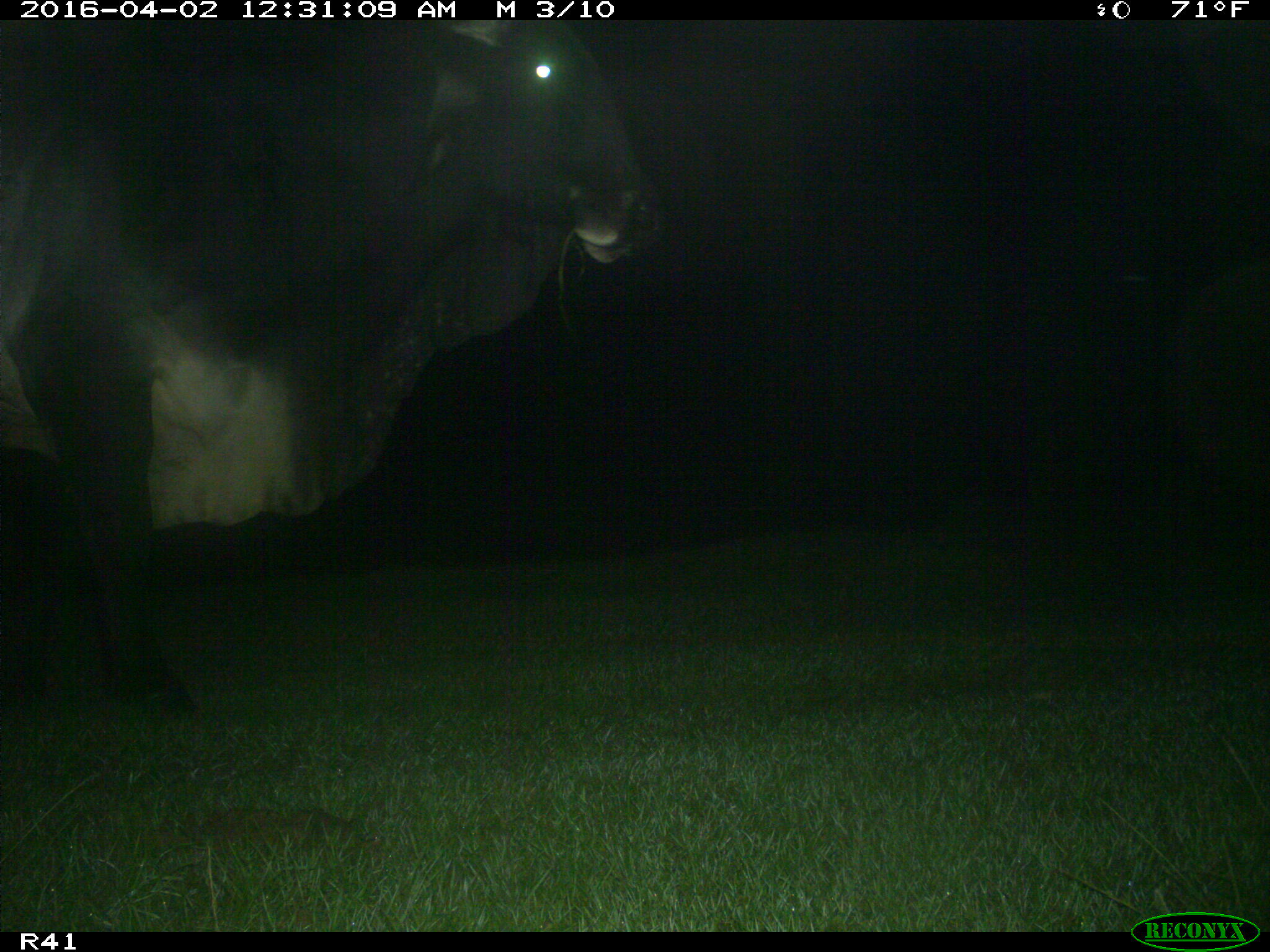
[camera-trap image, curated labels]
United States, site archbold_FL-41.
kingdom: Animalia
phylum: Chordata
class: Mammalia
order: Artiodactyla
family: Bovidae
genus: Bos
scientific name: Bos taurus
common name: domestic cow